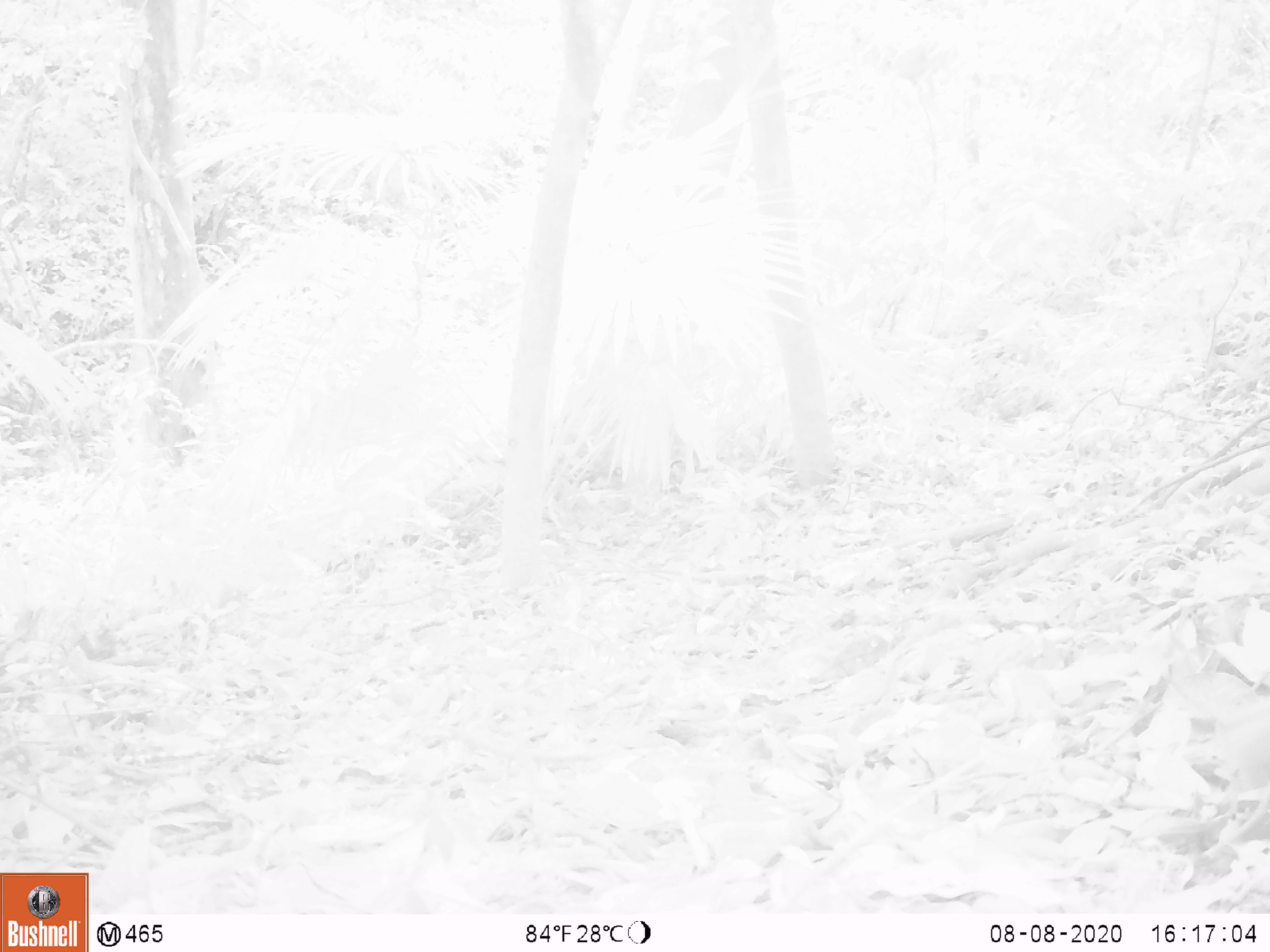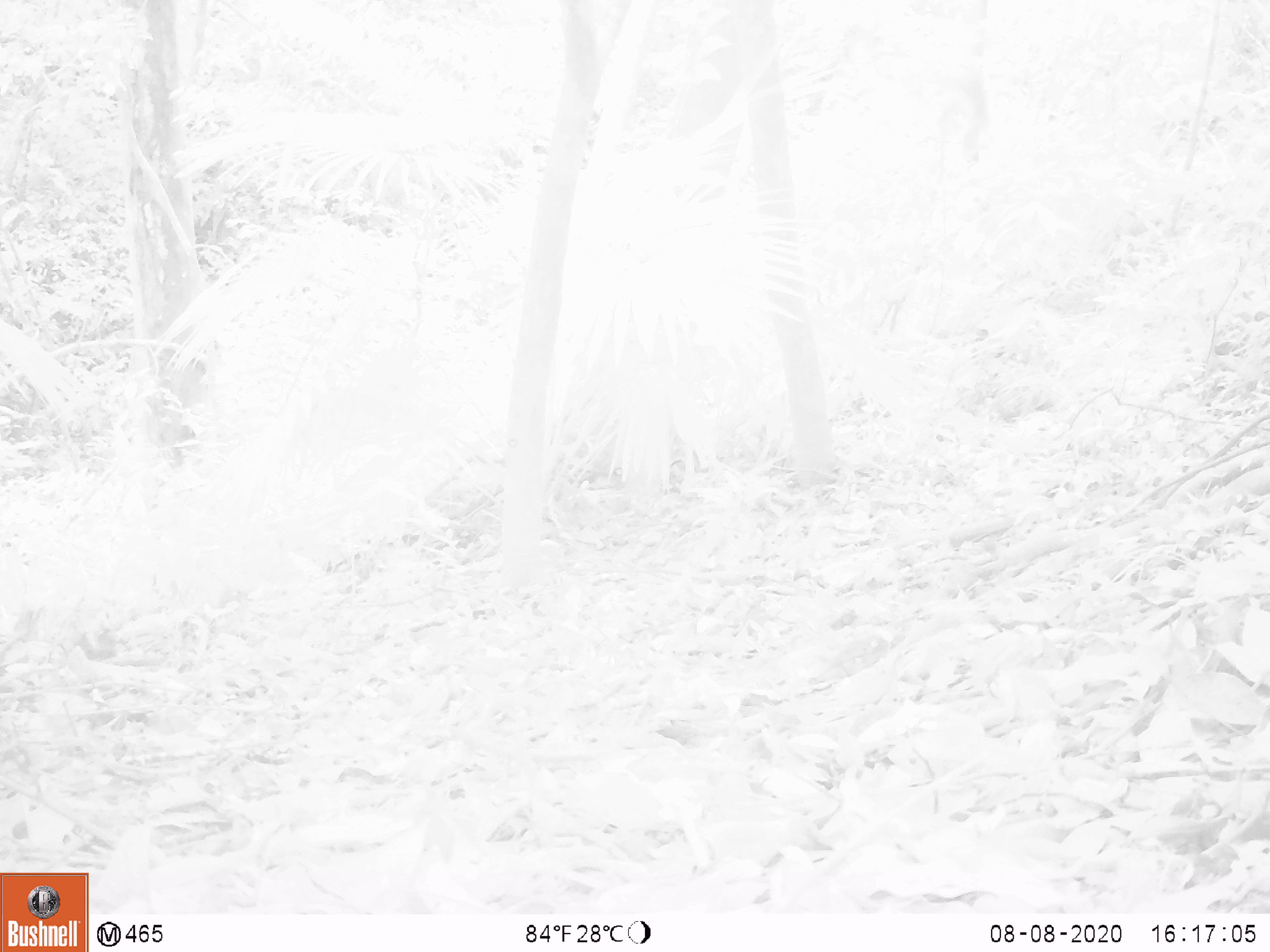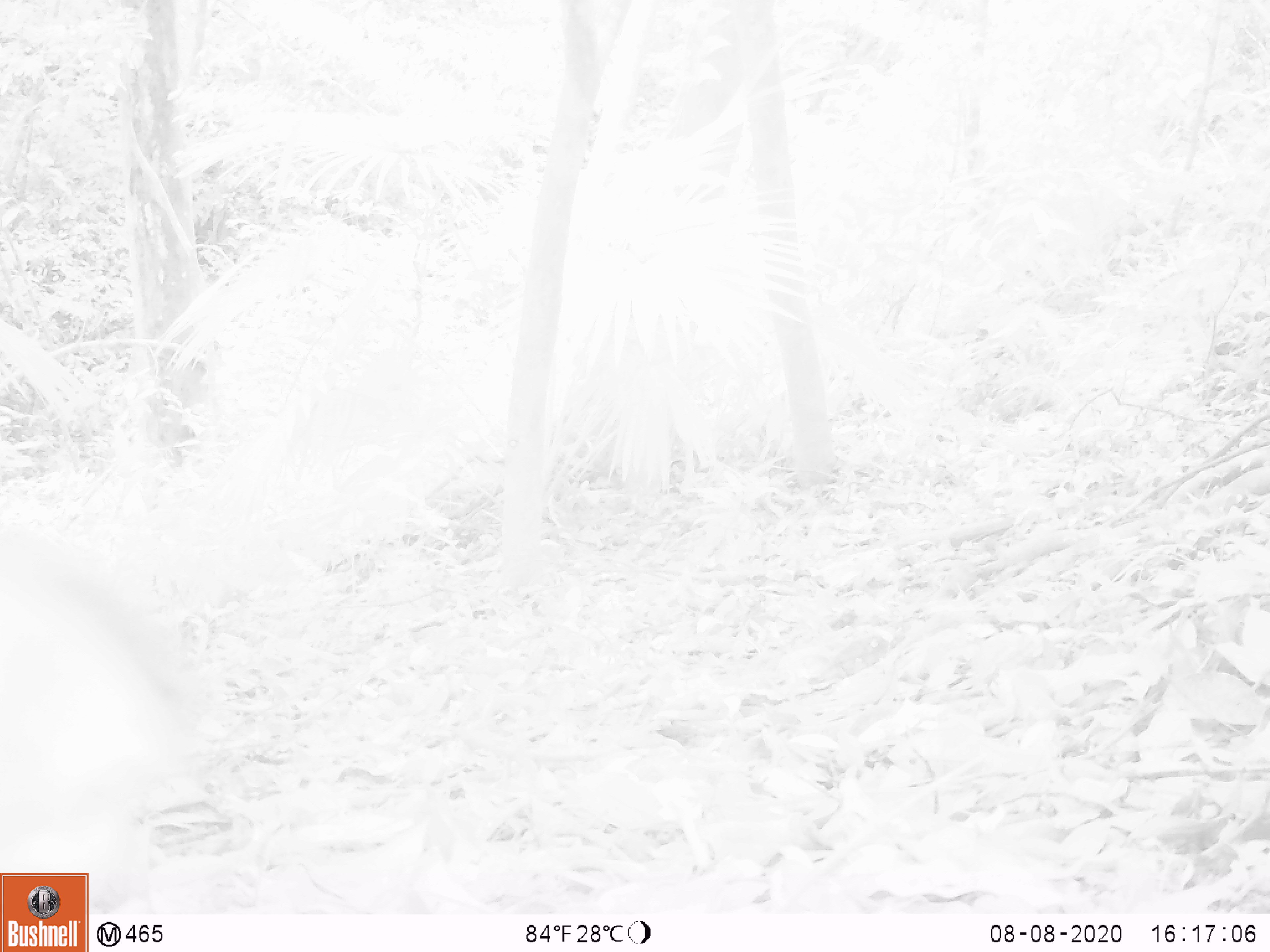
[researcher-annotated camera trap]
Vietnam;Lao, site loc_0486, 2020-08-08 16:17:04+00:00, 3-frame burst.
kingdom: Animalia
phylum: Chordata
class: Mammalia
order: Primates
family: Cercopithecidae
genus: Macaca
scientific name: Macaca nemestrina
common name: pig-tailed macaque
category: pig tailed macaque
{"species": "pig tailed macaque (pig-tailed macaque) (Macaca nemestrina)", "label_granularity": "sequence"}